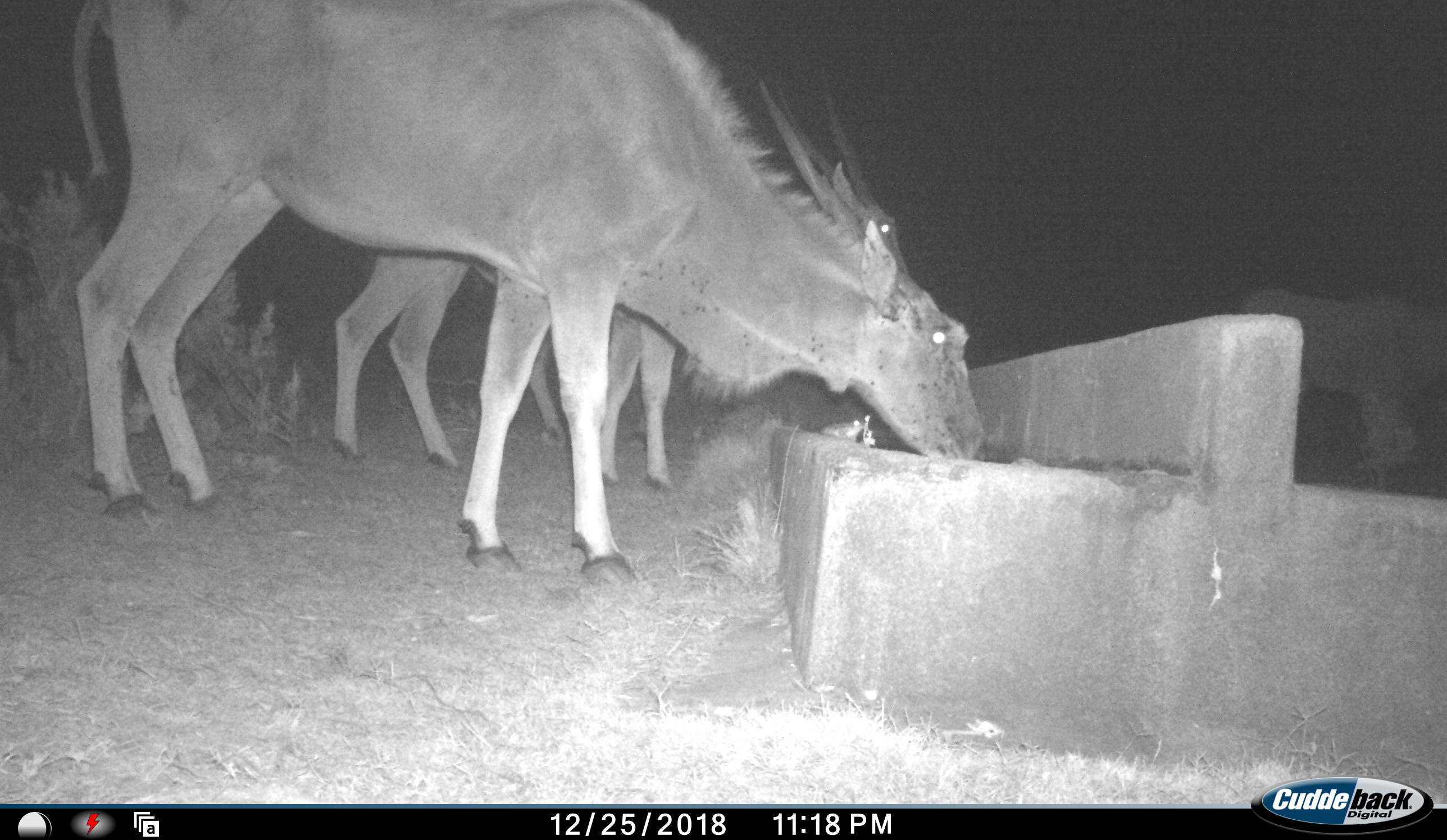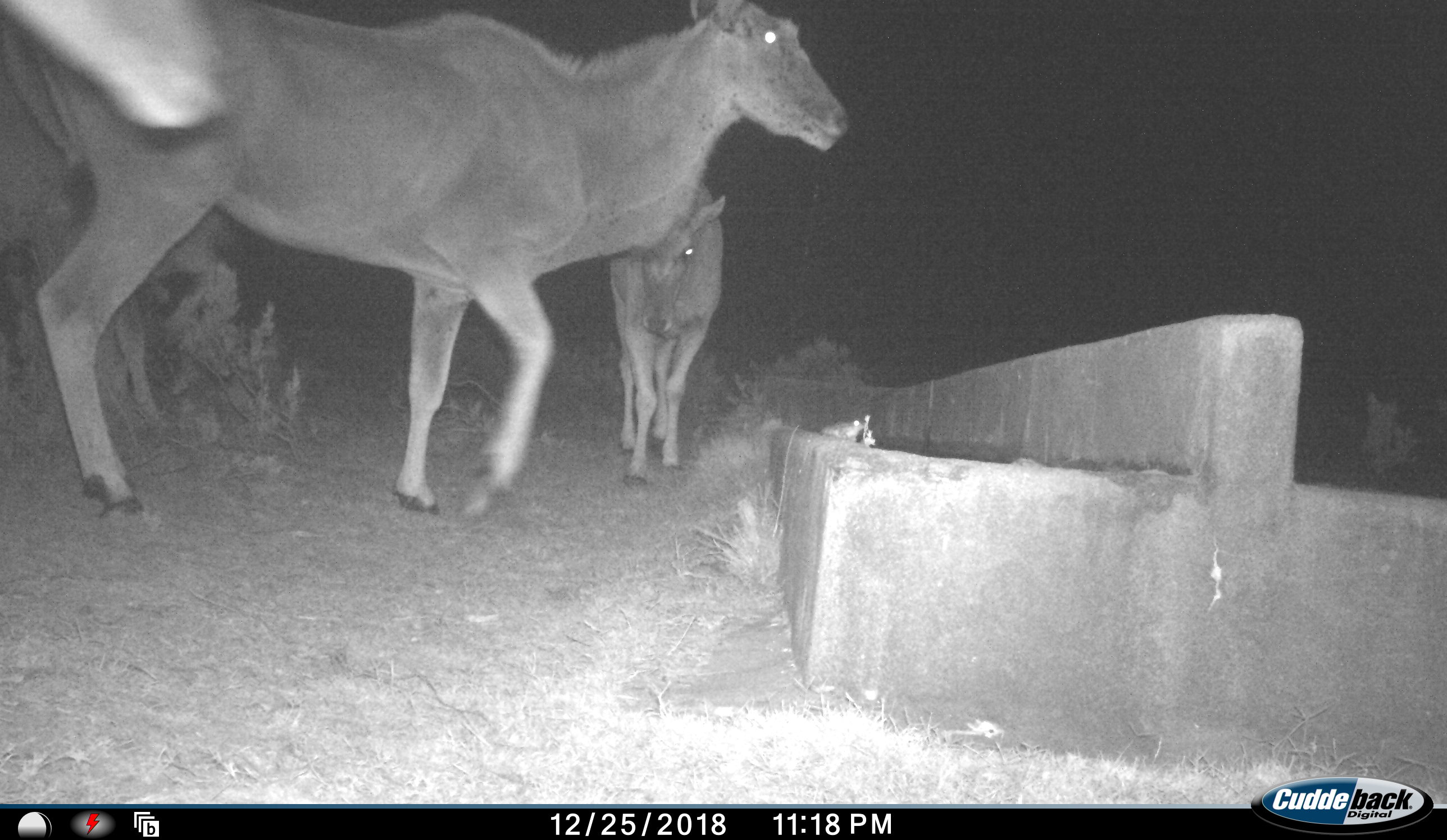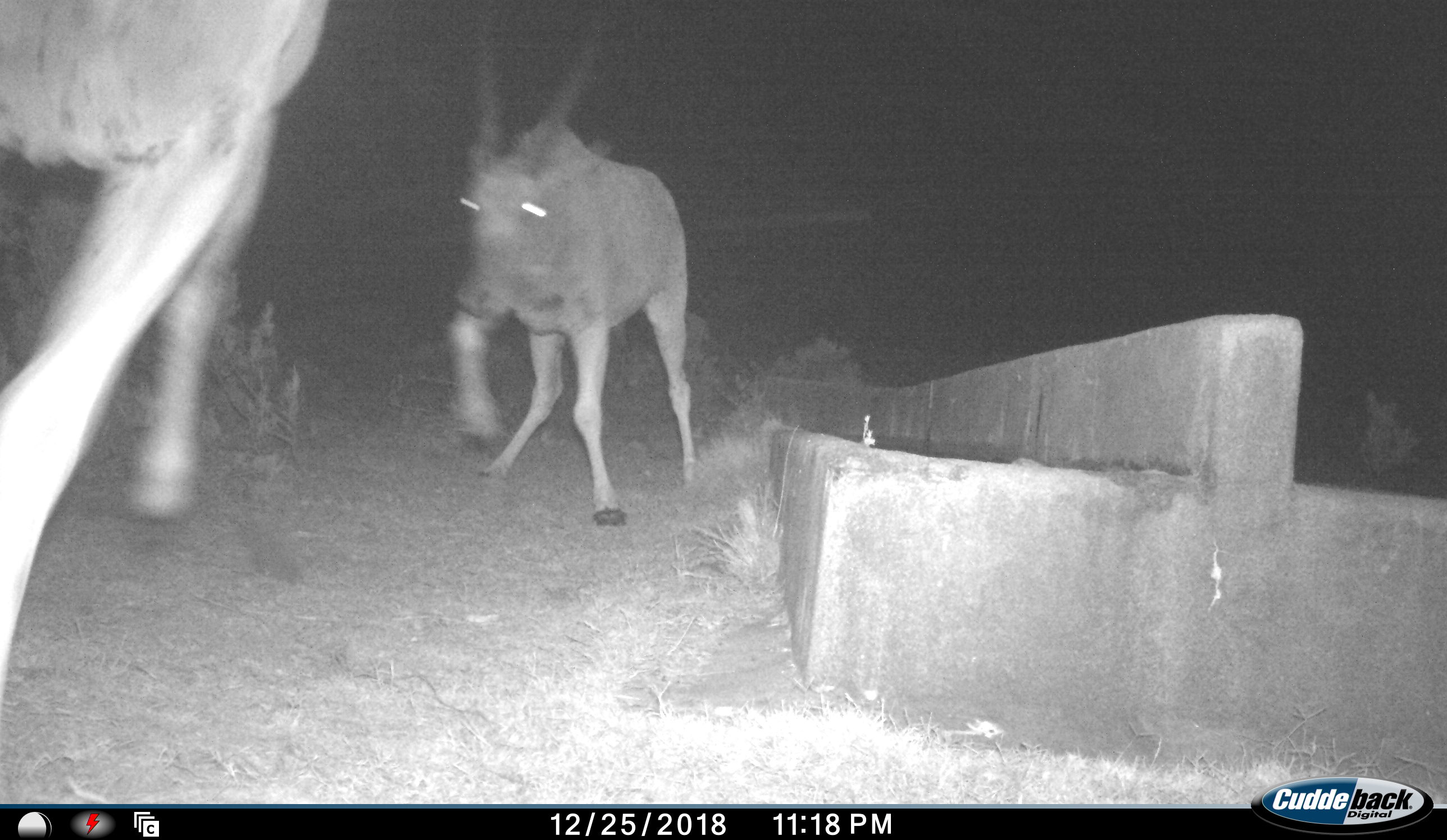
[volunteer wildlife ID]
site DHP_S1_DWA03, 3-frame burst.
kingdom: Animalia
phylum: Chordata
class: Mammalia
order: Artiodactyla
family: Bovidae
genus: Tragelaphus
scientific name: Tragelaphus oryx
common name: eland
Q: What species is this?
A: Eland (Tragelaphus oryx).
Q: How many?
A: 3.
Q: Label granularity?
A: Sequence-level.